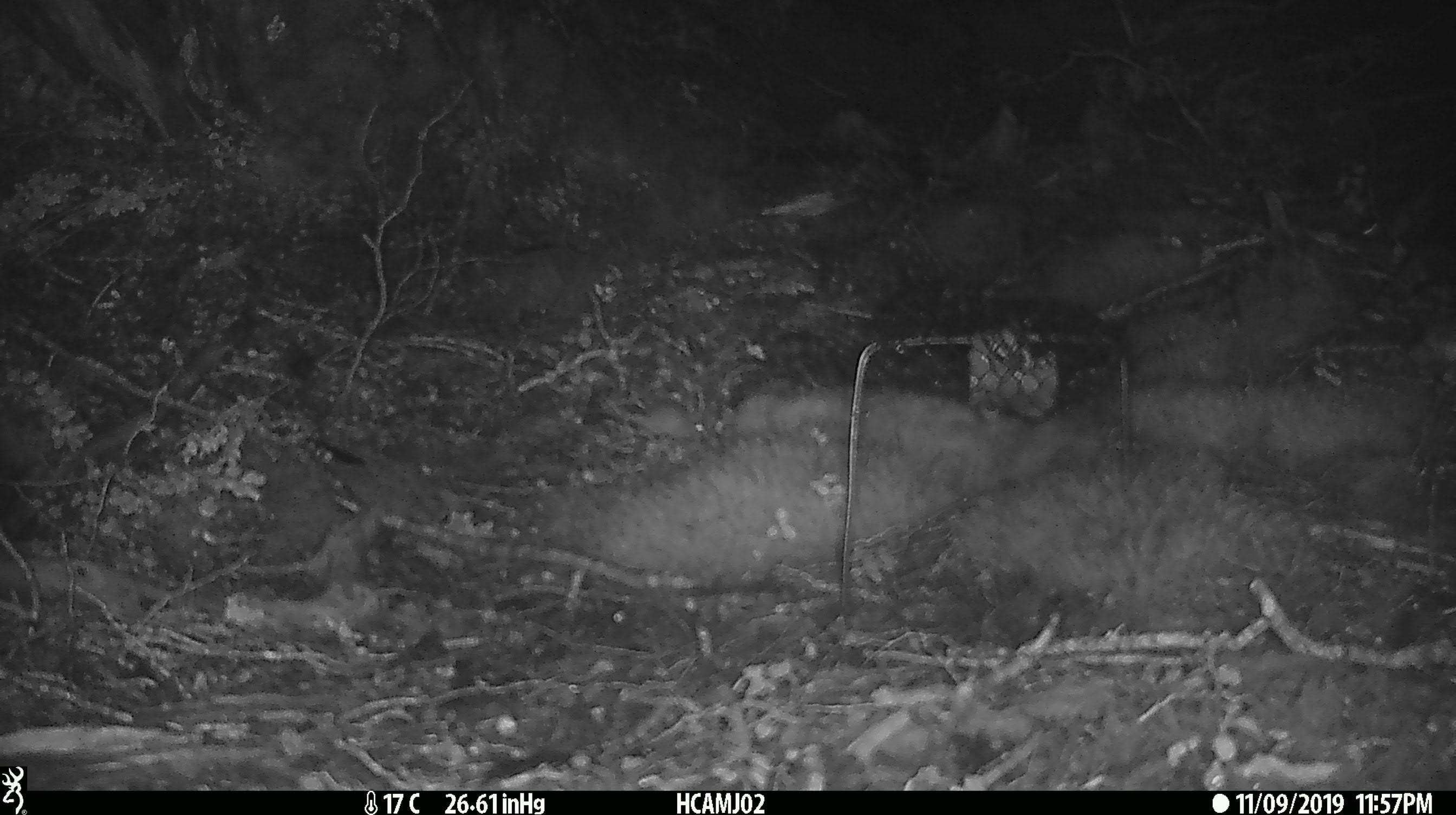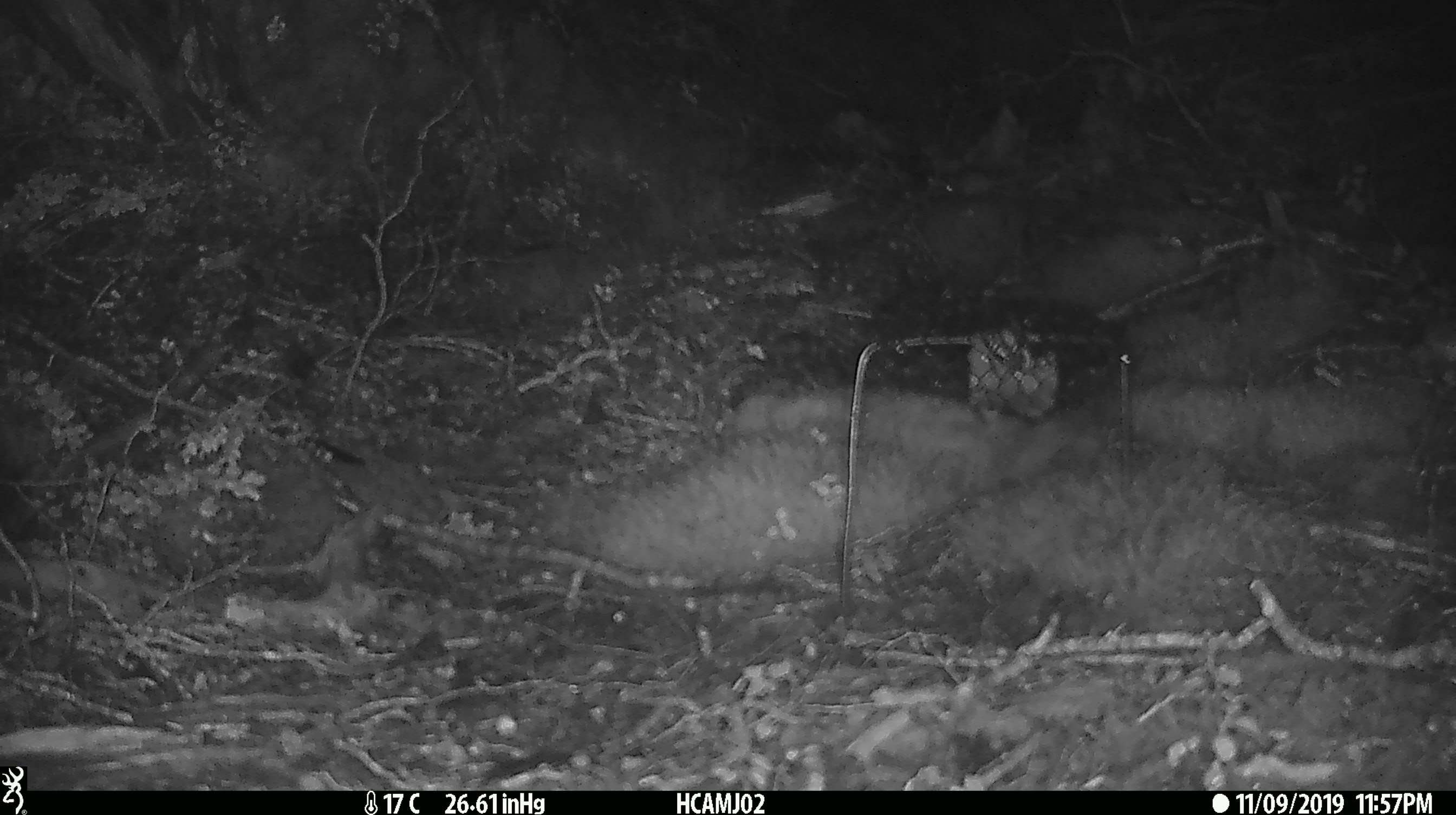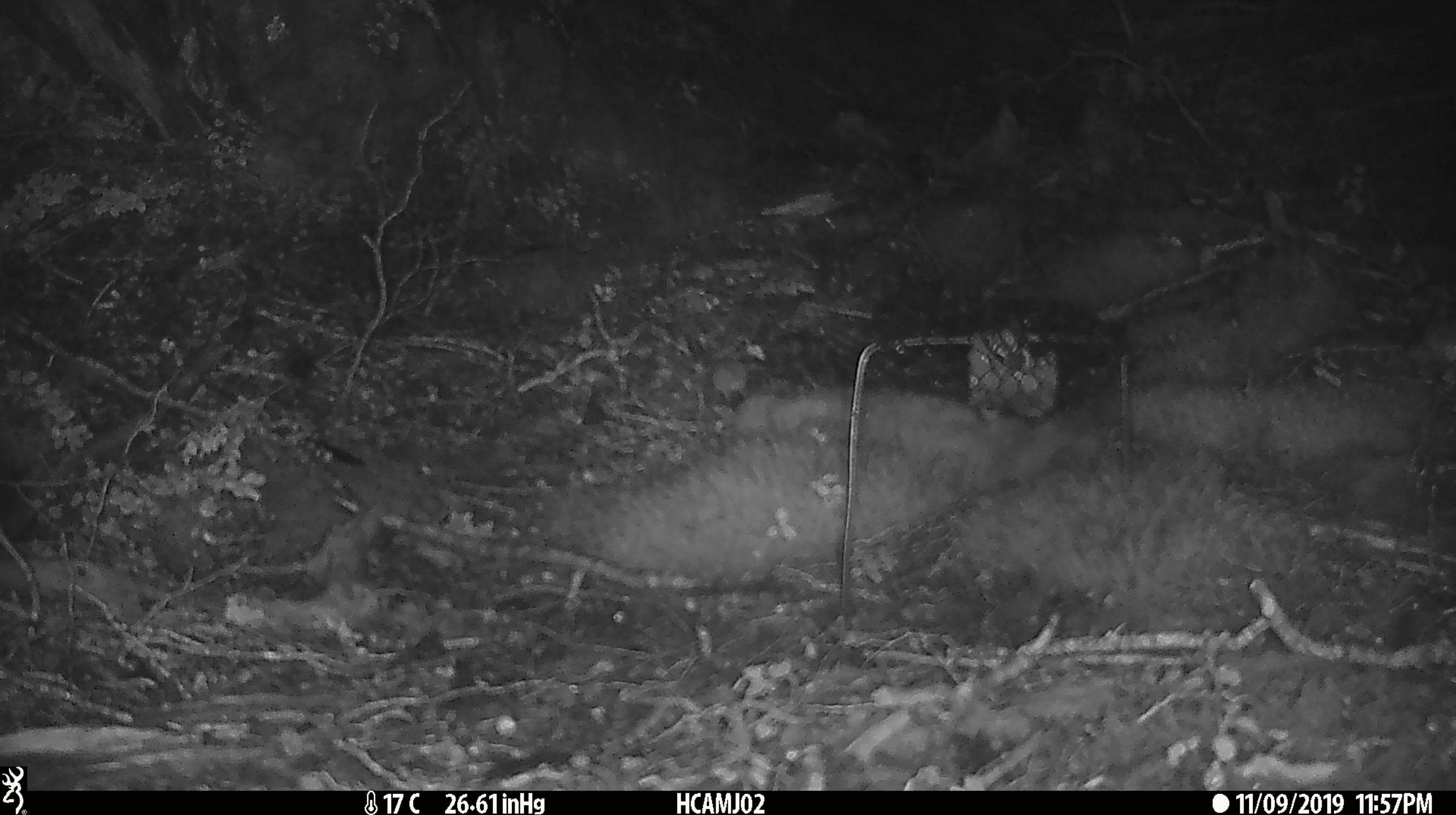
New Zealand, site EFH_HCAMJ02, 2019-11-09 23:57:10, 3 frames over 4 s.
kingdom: Animalia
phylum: Chordata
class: Mammalia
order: Rodentia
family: Muridae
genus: Mus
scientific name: Mus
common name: mouse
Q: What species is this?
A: Mouse (Mus).